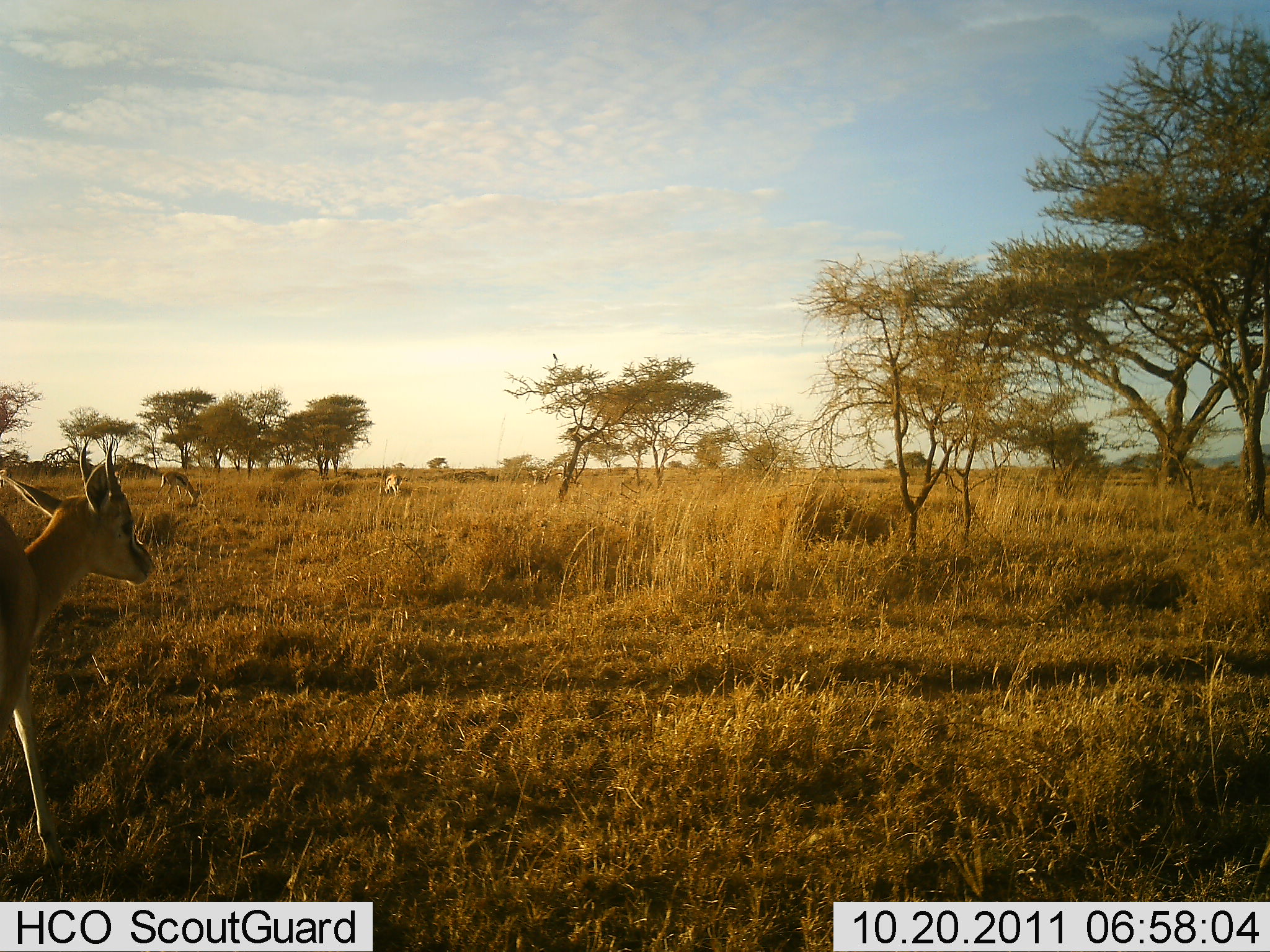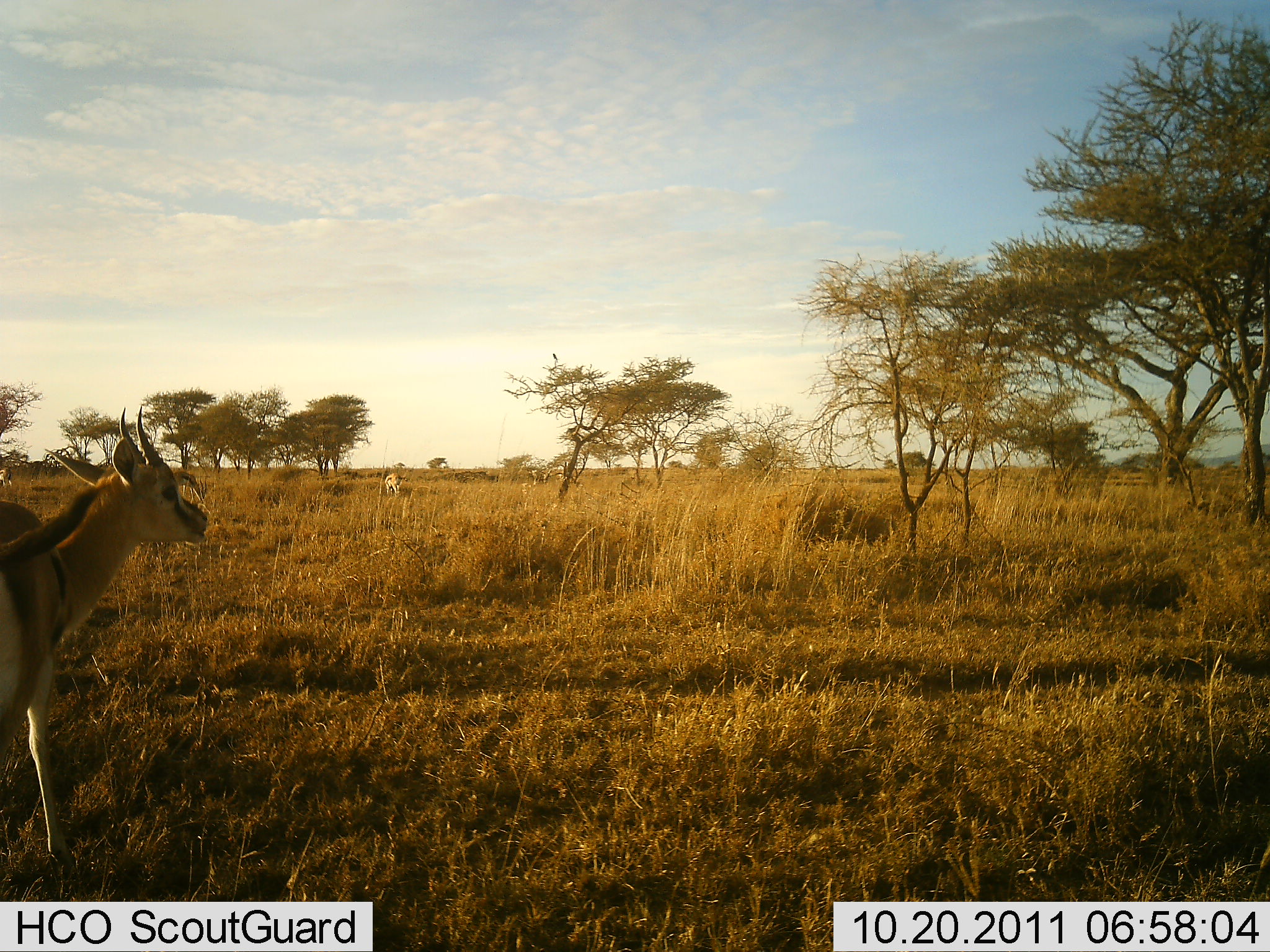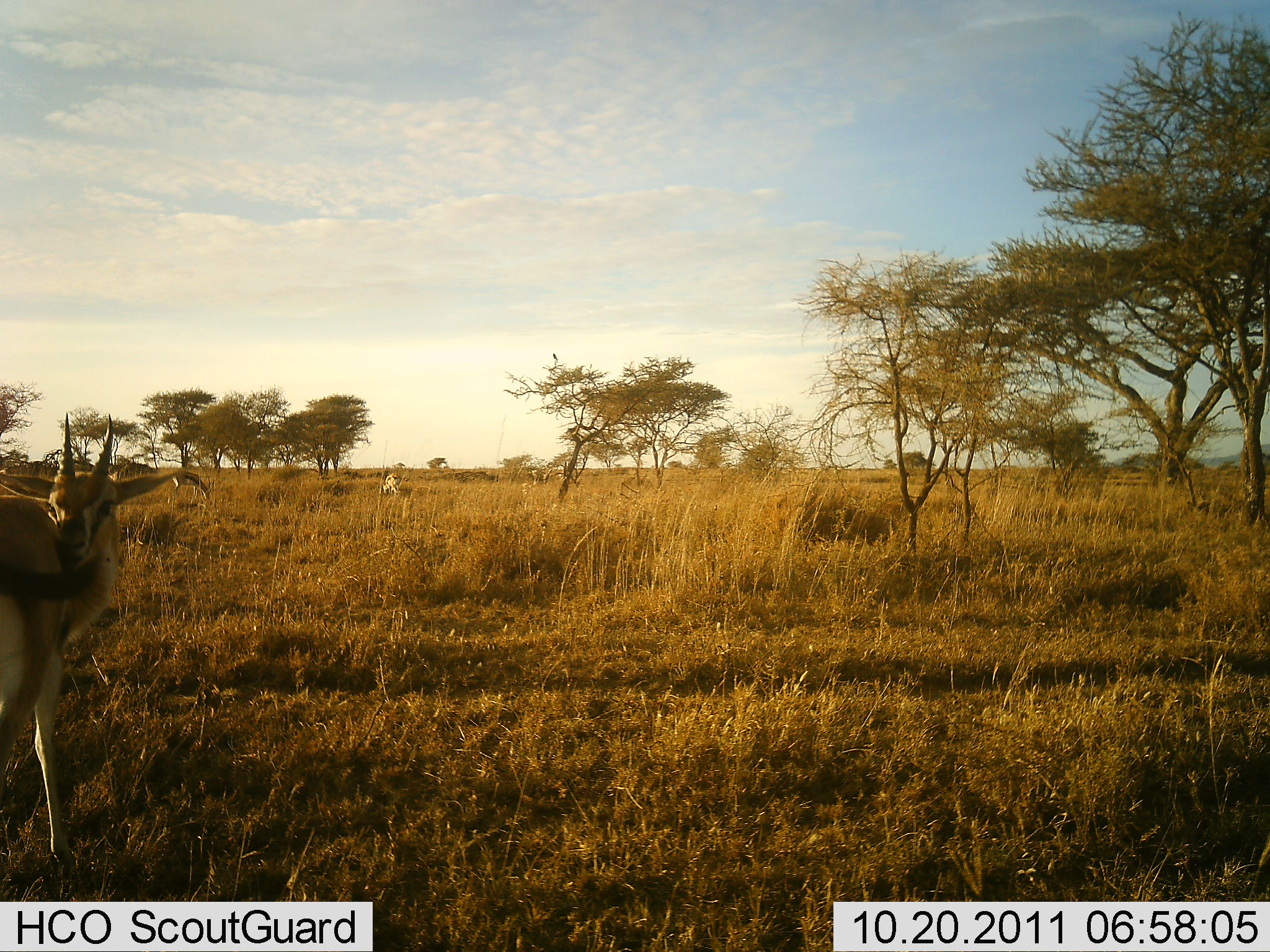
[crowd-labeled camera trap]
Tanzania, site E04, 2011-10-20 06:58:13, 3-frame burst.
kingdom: Animalia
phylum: Chordata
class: Mammalia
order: Artiodactyla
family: Bovidae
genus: Eudorcas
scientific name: Eudorcas thomsonii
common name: thomson's gazelle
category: gazellethomsons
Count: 2.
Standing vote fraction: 91%.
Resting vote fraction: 0%.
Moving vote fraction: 27%.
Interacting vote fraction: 0%.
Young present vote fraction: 0%.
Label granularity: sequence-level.